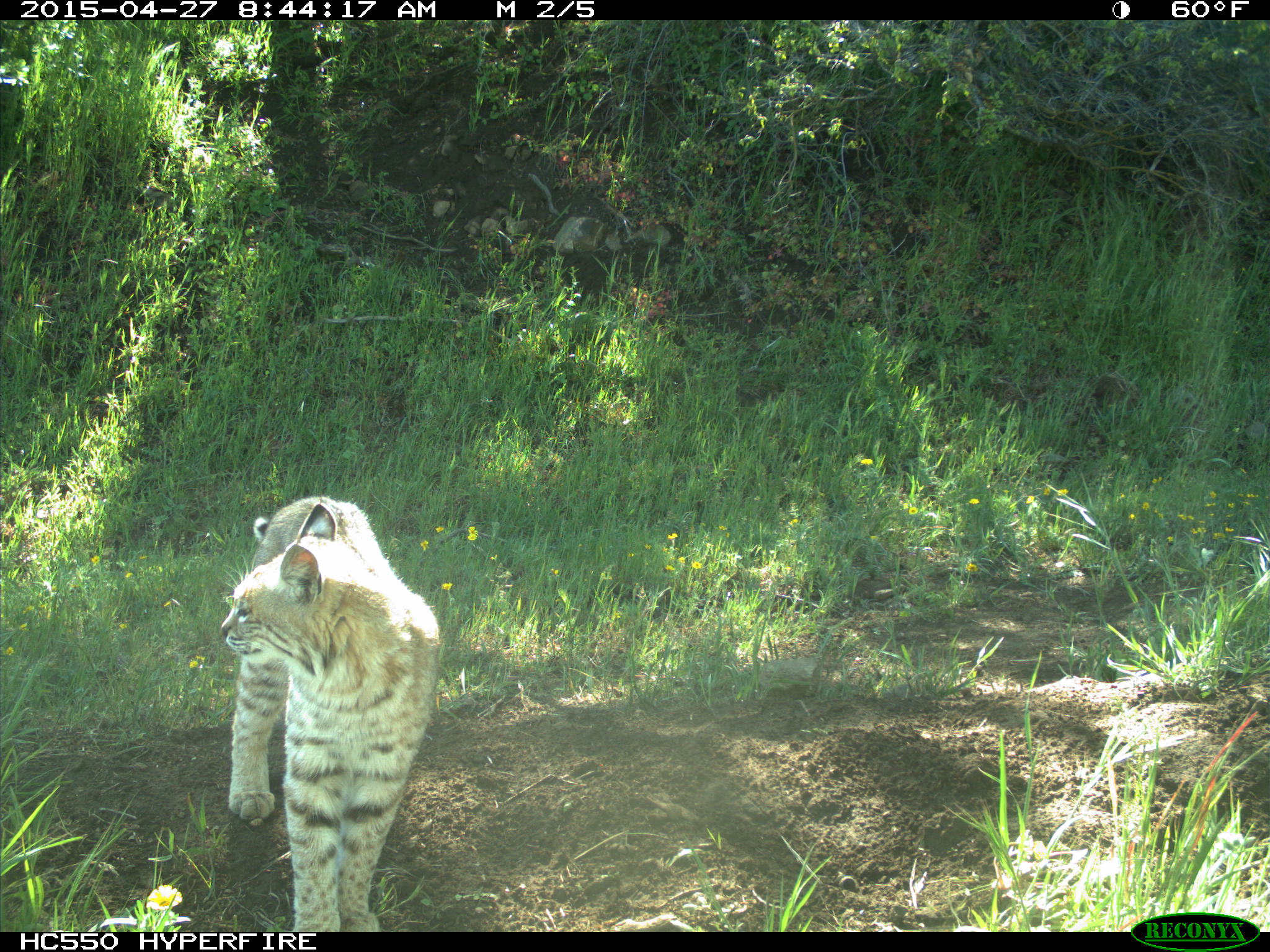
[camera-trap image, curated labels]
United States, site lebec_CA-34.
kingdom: Animalia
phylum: Chordata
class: Mammalia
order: Carnivora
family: Felidae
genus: Lynx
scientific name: Lynx rufus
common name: bobcat